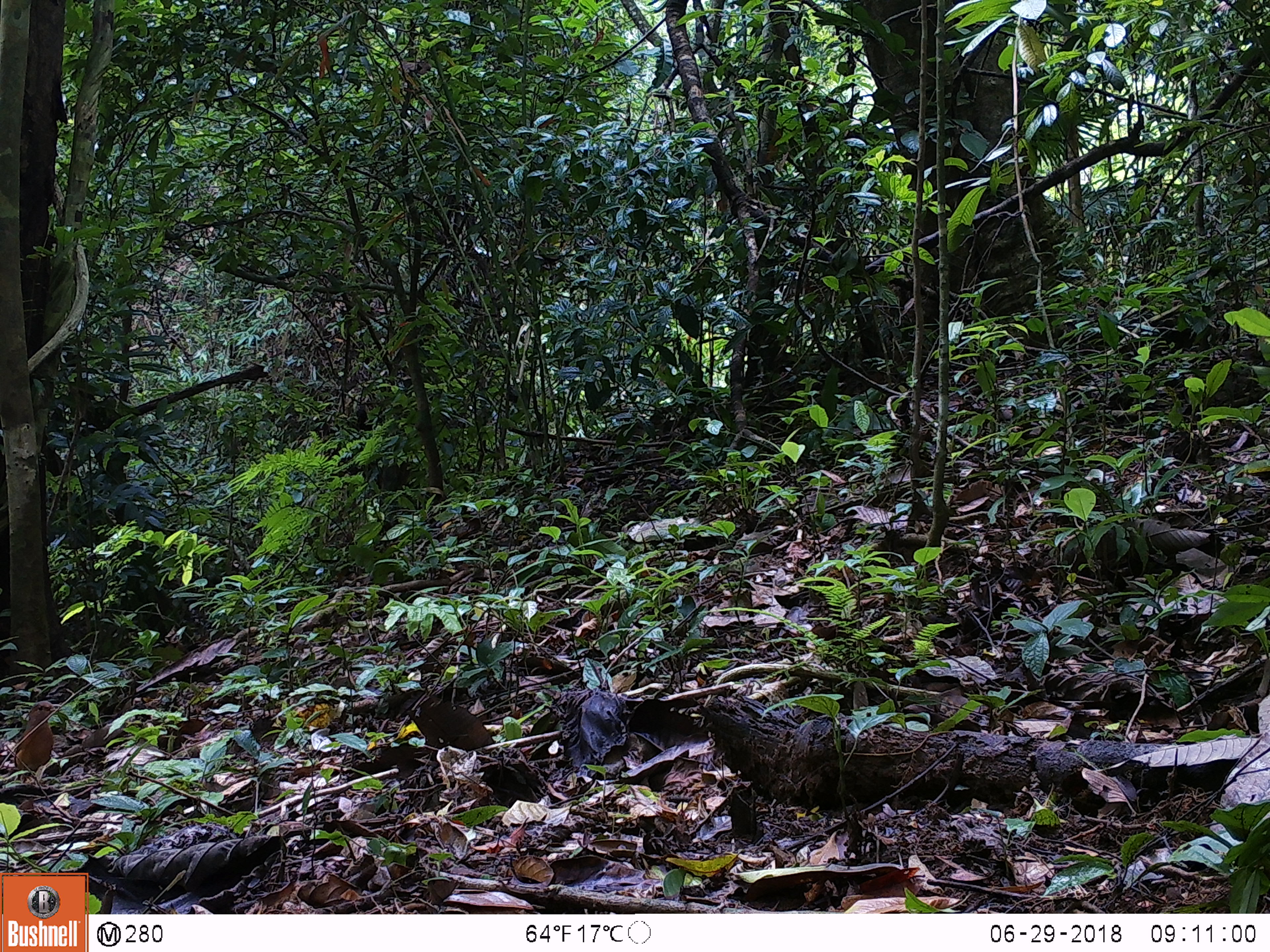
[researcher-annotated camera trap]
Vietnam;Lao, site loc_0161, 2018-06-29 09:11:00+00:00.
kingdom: Animalia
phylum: Chordata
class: Aves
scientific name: Aves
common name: bird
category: unidentified bird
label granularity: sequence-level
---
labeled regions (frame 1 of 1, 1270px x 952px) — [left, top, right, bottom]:
unidentified bird: [13, 700, 62, 771]